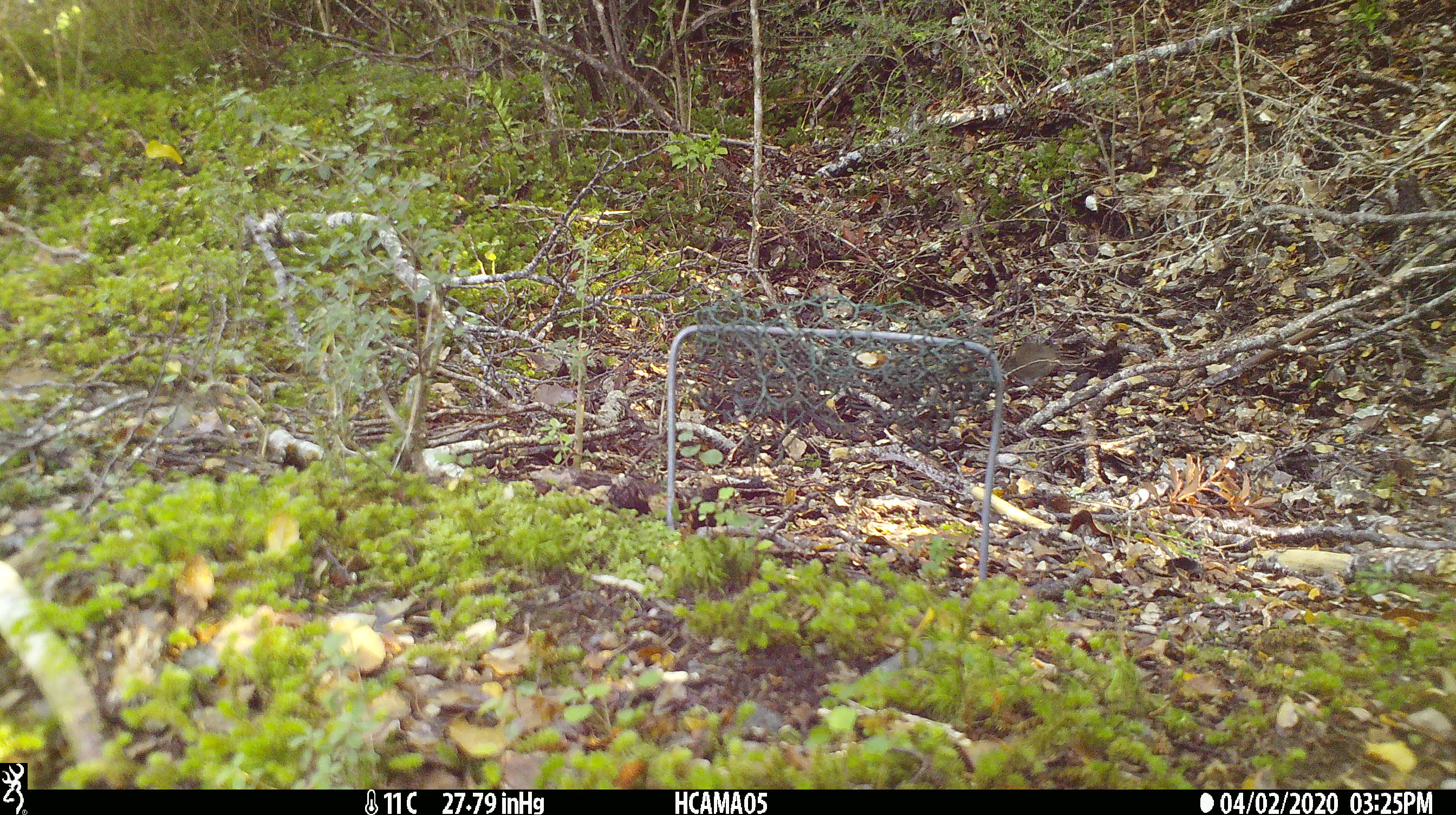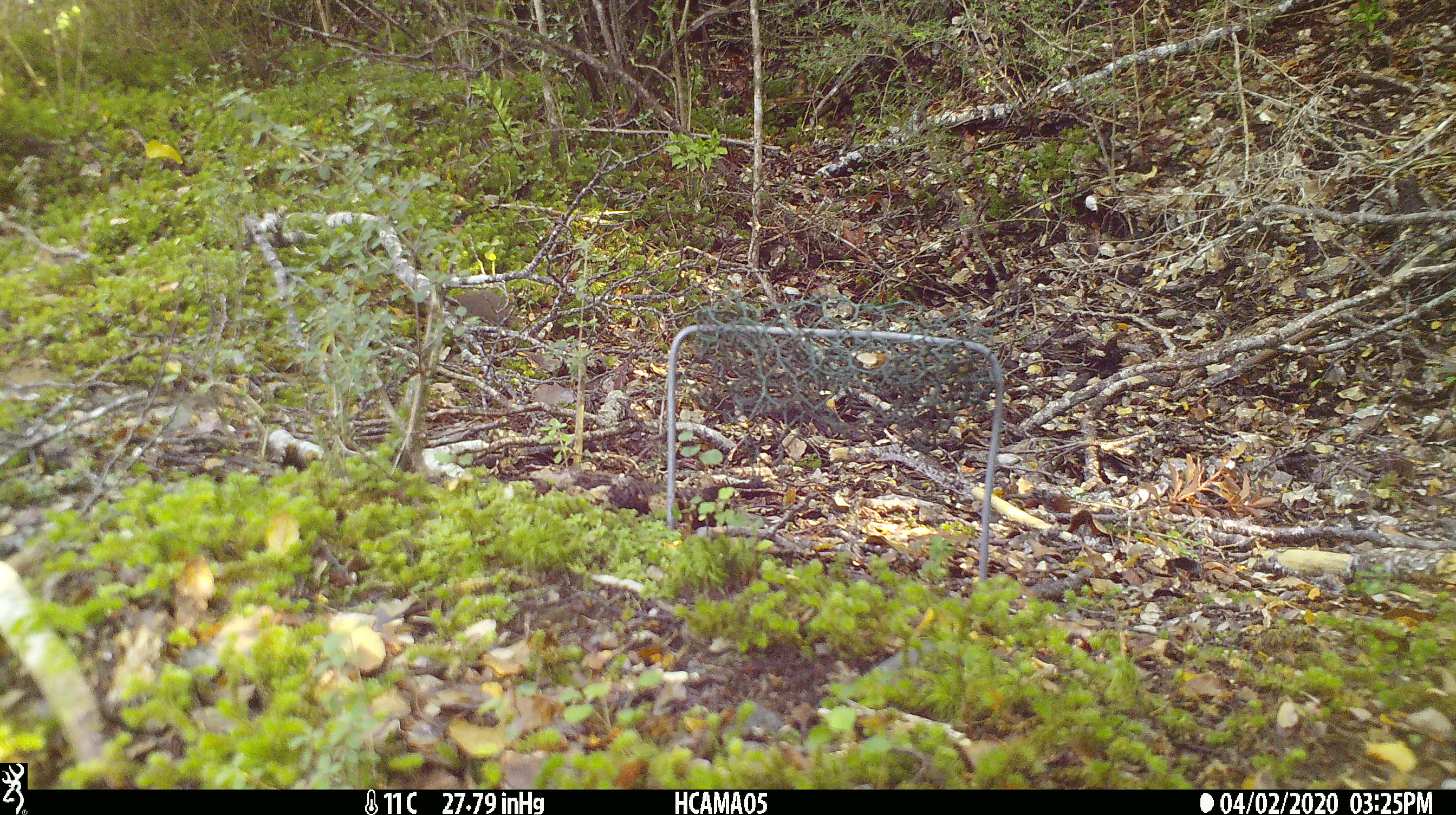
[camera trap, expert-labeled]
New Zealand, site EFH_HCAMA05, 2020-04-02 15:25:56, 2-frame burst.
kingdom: Animalia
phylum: Chordata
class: Mammalia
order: Rodentia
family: Muridae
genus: Mus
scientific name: Mus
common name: mouse